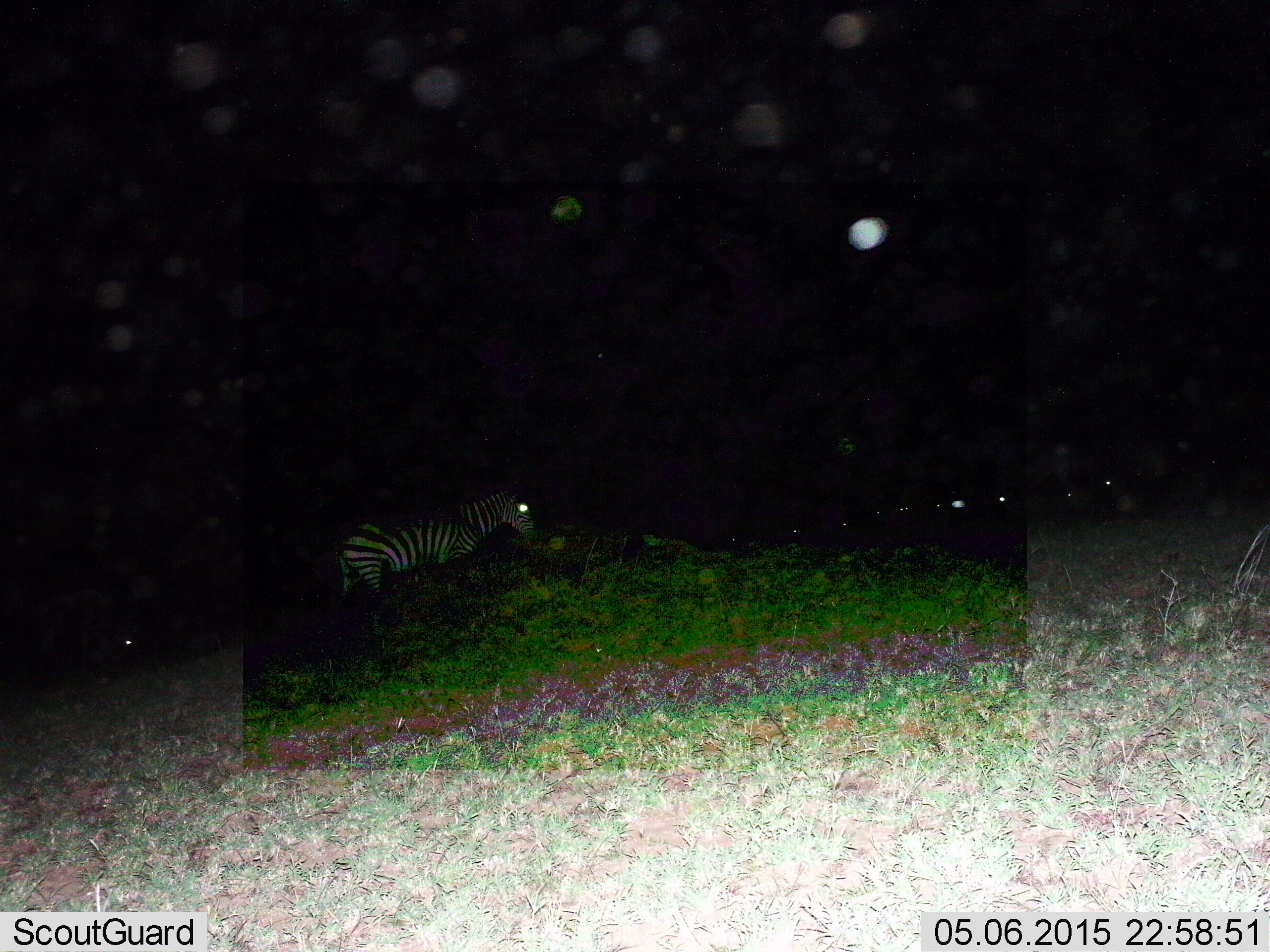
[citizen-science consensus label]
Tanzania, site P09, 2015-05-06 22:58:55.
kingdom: Animalia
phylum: Chordata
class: Mammalia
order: Perissodactyla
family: Equidae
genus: Equus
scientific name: Equus quagga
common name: plains zebra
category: zebra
Zebra (plains zebra) (Equus quagga), count 1. Behavior (volunteer vote fractions): standing 70%, resting 0%, moving 40%, interacting 0%. Young present (vote fraction): 0%. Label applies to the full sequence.